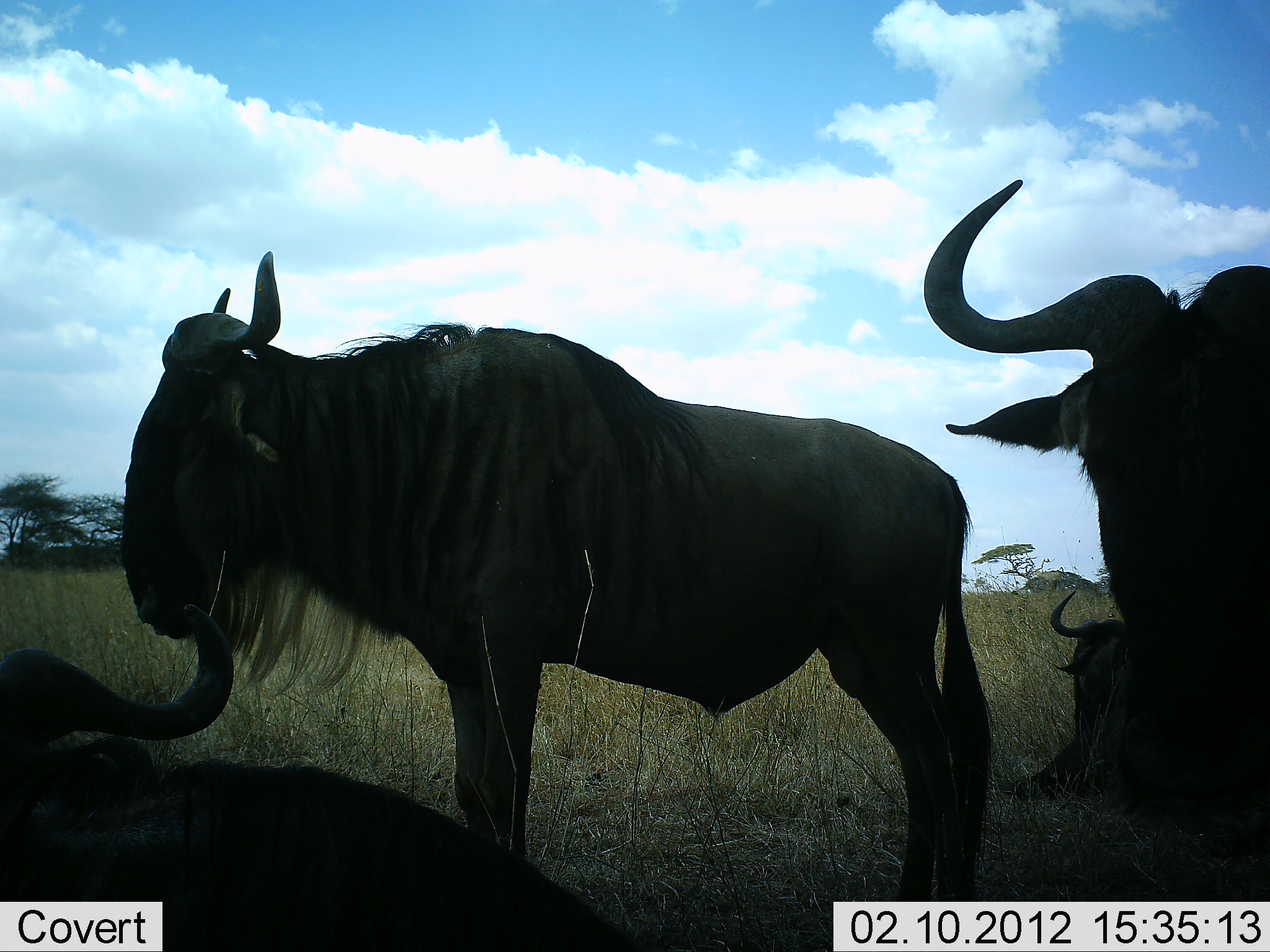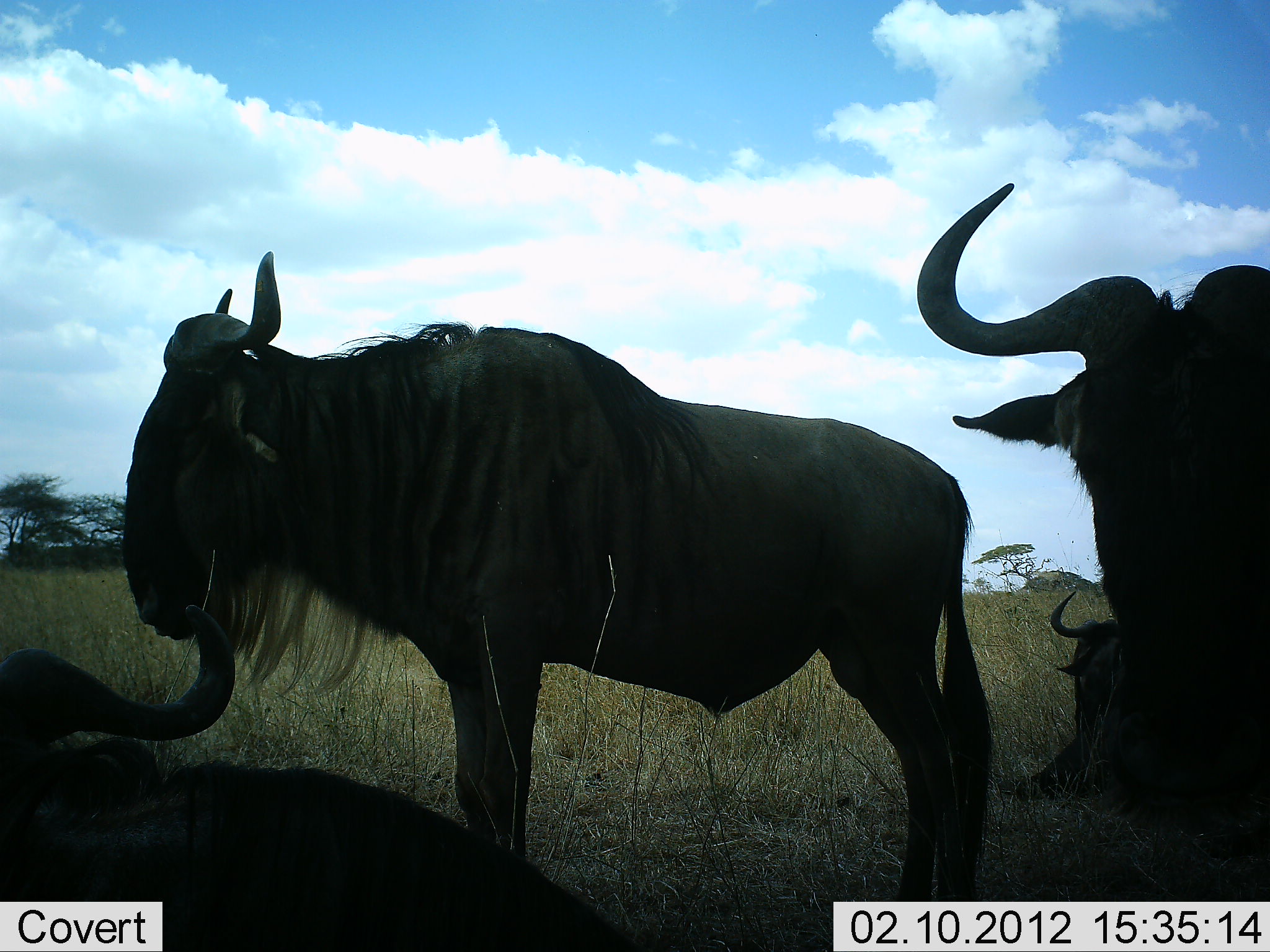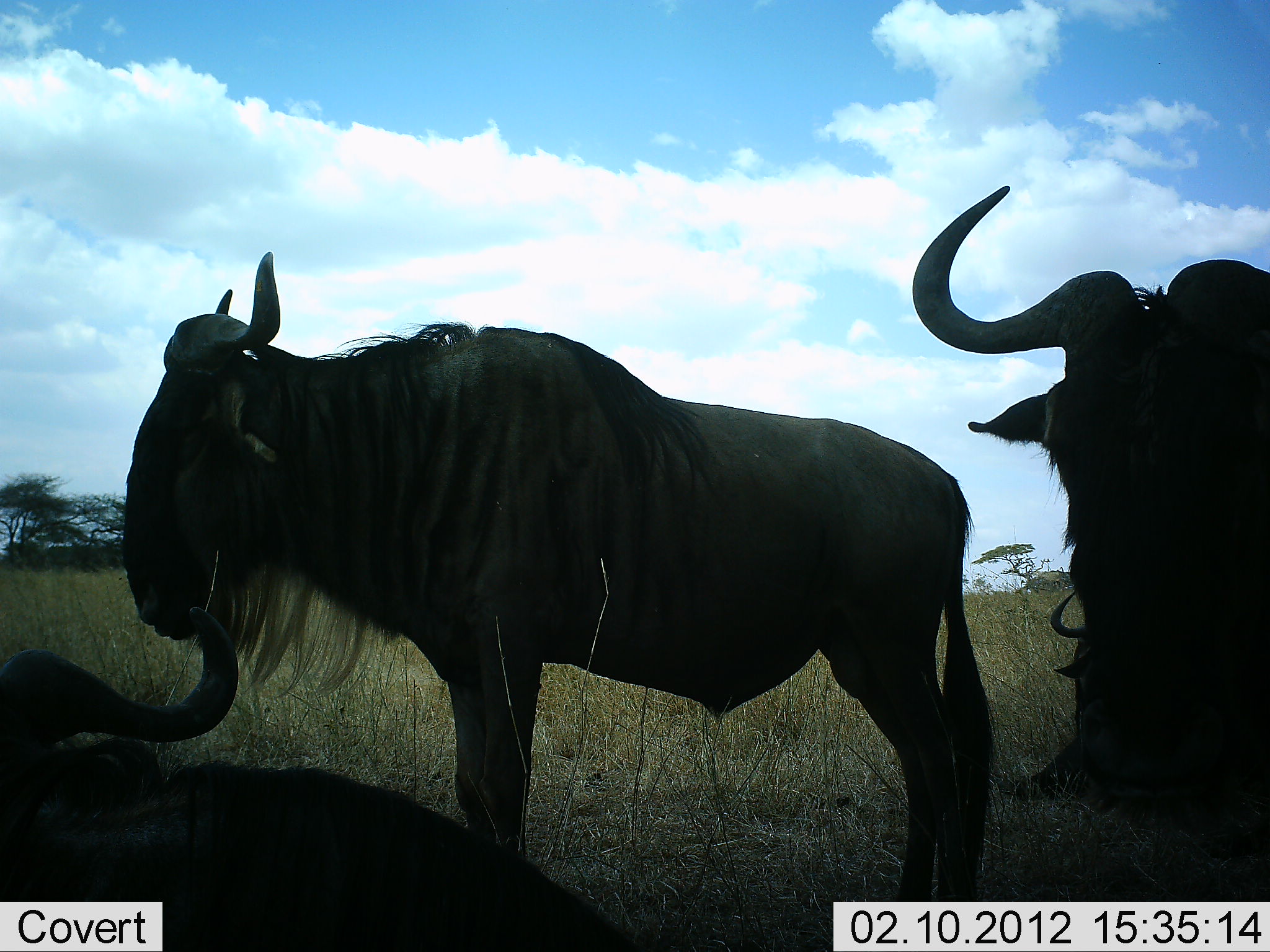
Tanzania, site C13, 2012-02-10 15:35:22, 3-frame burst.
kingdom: Animalia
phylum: Chordata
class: Mammalia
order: Artiodactyla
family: Bovidae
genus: Connochaetes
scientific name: Connochaetes taurinus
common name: blue wildebeest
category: wildebeest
Wildebeest (blue wildebeest) (Connochaetes taurinus), count 4. Behavior (volunteer vote fractions): standing 94%, resting 94%, moving 0%, interacting 0%. Young present (vote fraction): 0%. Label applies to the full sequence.